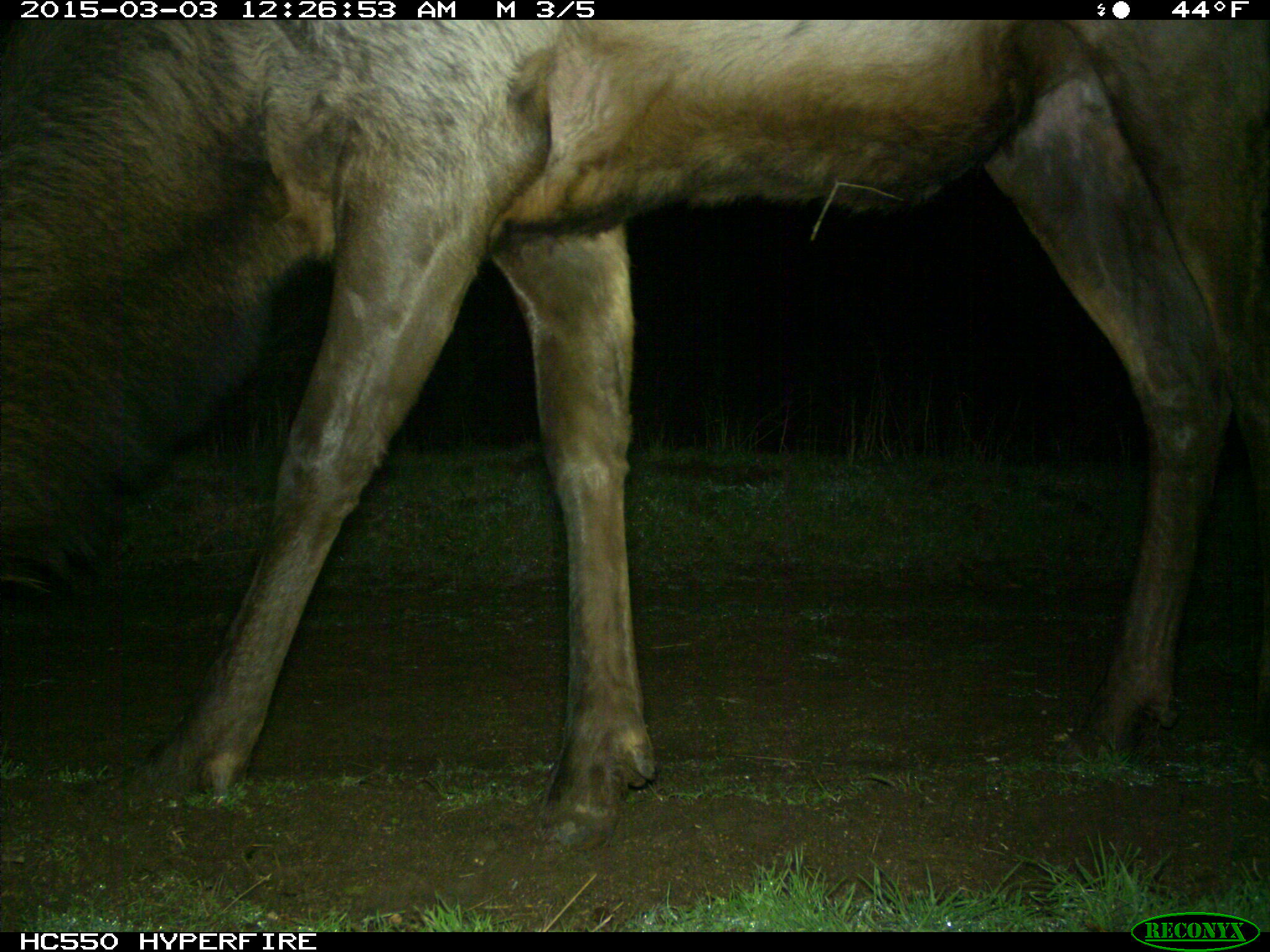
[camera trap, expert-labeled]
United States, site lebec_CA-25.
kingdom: Animalia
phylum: Chordata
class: Mammalia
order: Artiodactyla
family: Cervidae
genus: Cervus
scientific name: Cervus canadensis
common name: elk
Cervus canadensis (elk).